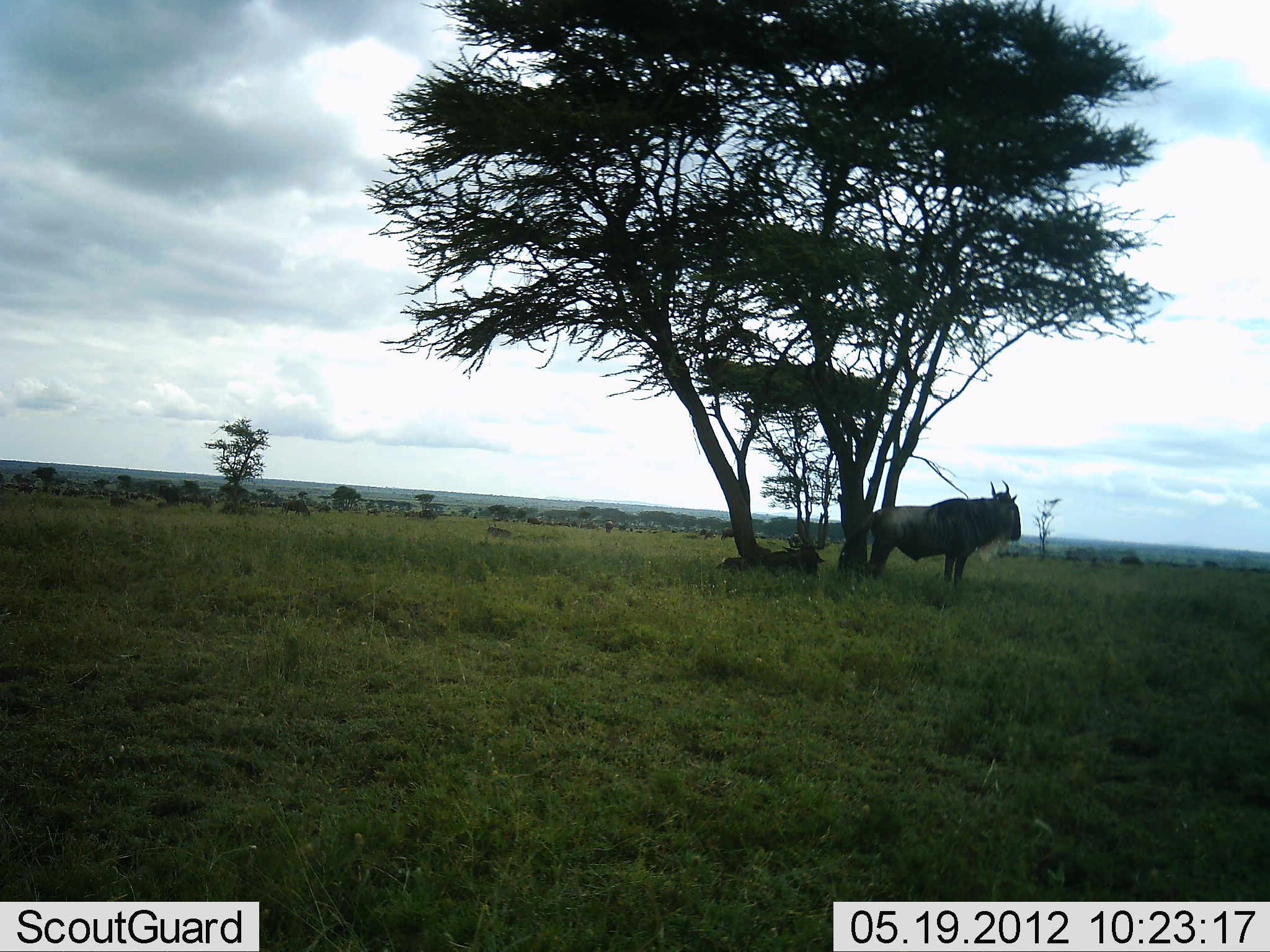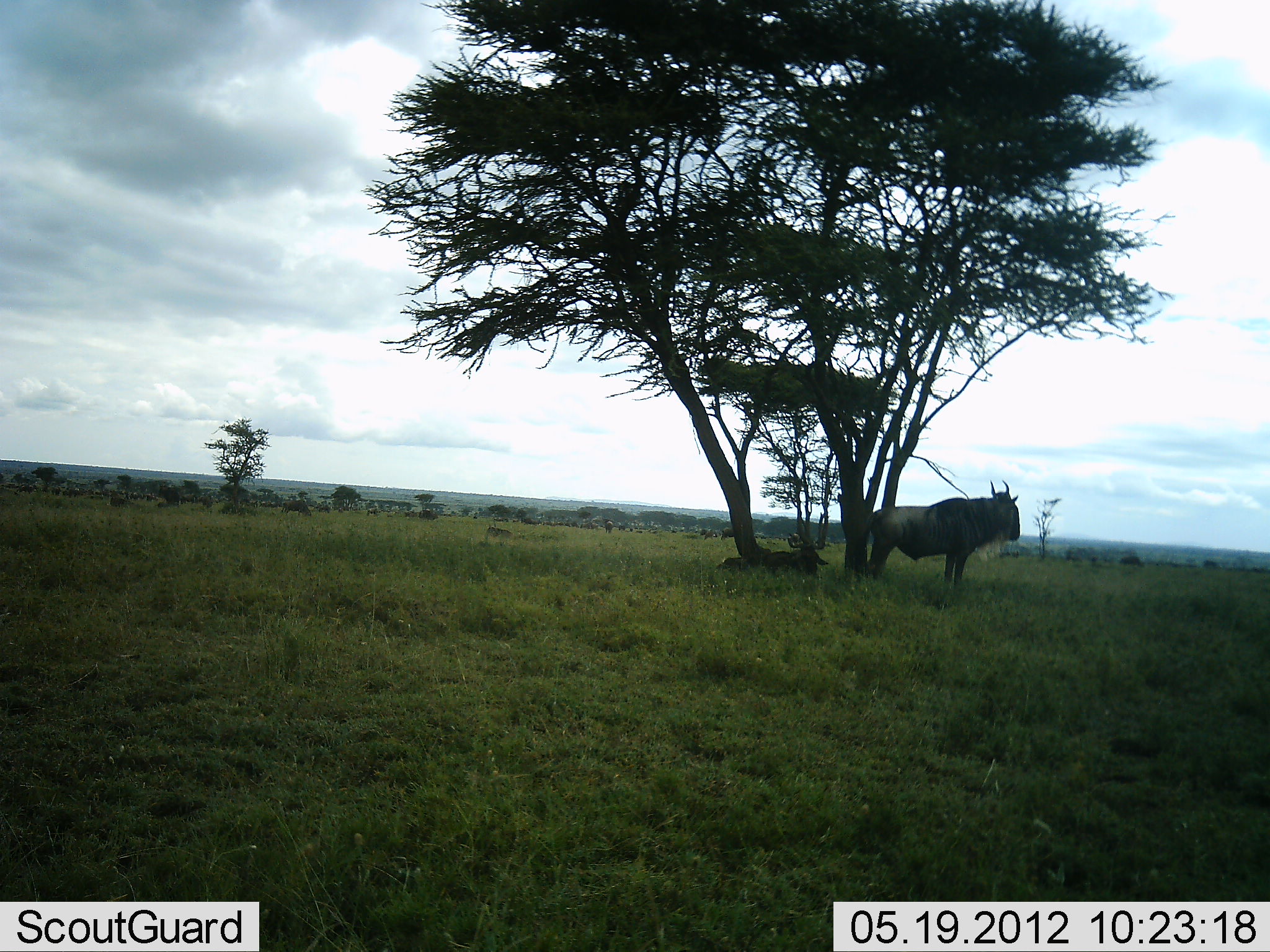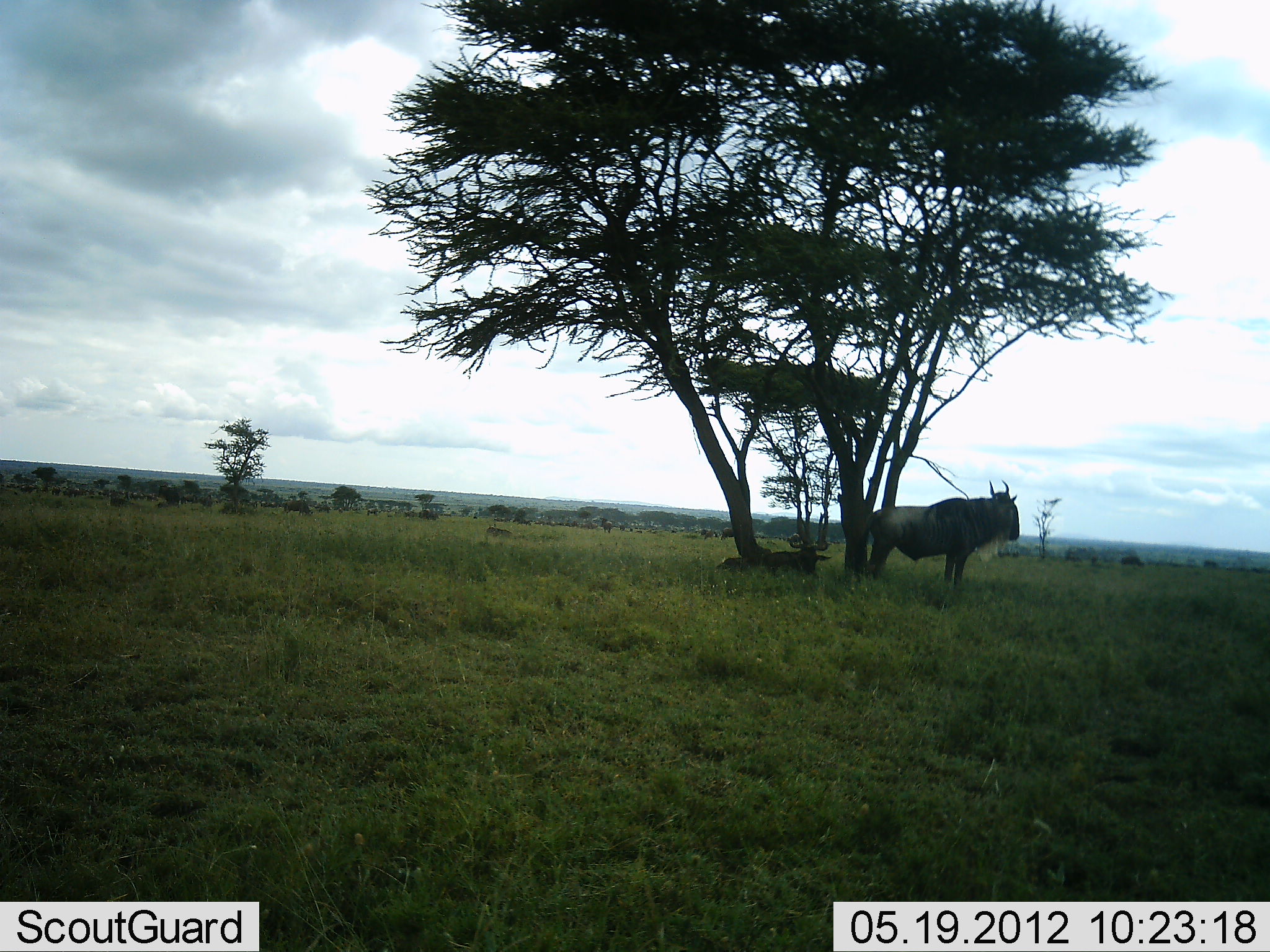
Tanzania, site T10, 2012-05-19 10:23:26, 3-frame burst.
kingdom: Animalia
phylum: Chordata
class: Mammalia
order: Artiodactyla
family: Bovidae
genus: Connochaetes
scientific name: Connochaetes taurinus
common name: blue wildebeest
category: wildebeest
Wildebeest (blue wildebeest) (Connochaetes taurinus), count 2. Behavior (volunteer vote fractions): standing 100%, resting 70%, moving 0%, interacting 0%. Young present (vote fraction): 0%. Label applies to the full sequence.